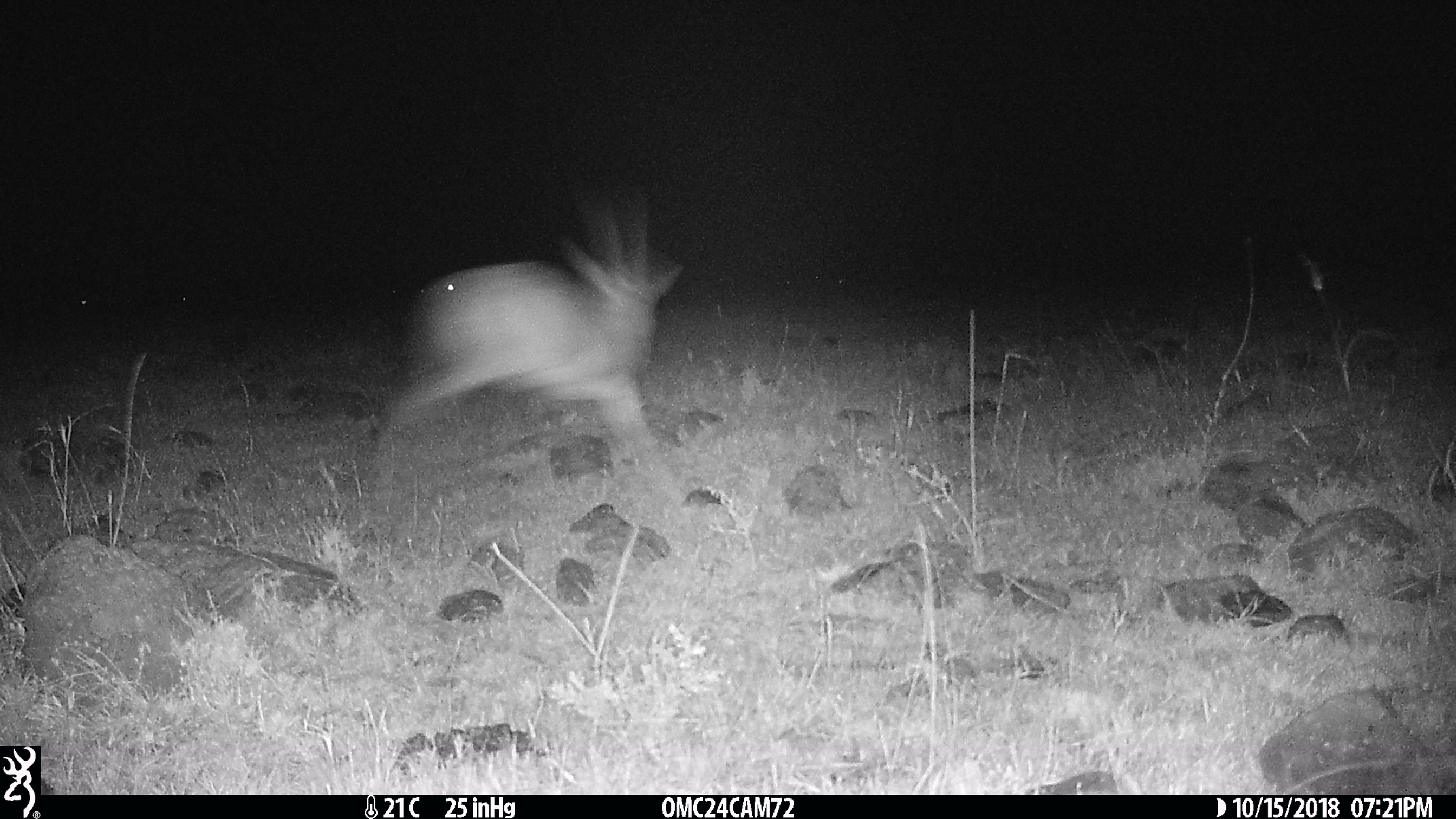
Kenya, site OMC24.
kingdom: Animalia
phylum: Chordata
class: Mammalia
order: Artiodactyla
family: Bovidae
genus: Eudorcas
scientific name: Eudorcas thomsonii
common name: thomon's gazelle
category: gazelle thomsons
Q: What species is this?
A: Gazelle thomsons (thomon's gazelle) (Eudorcas thomsonii).